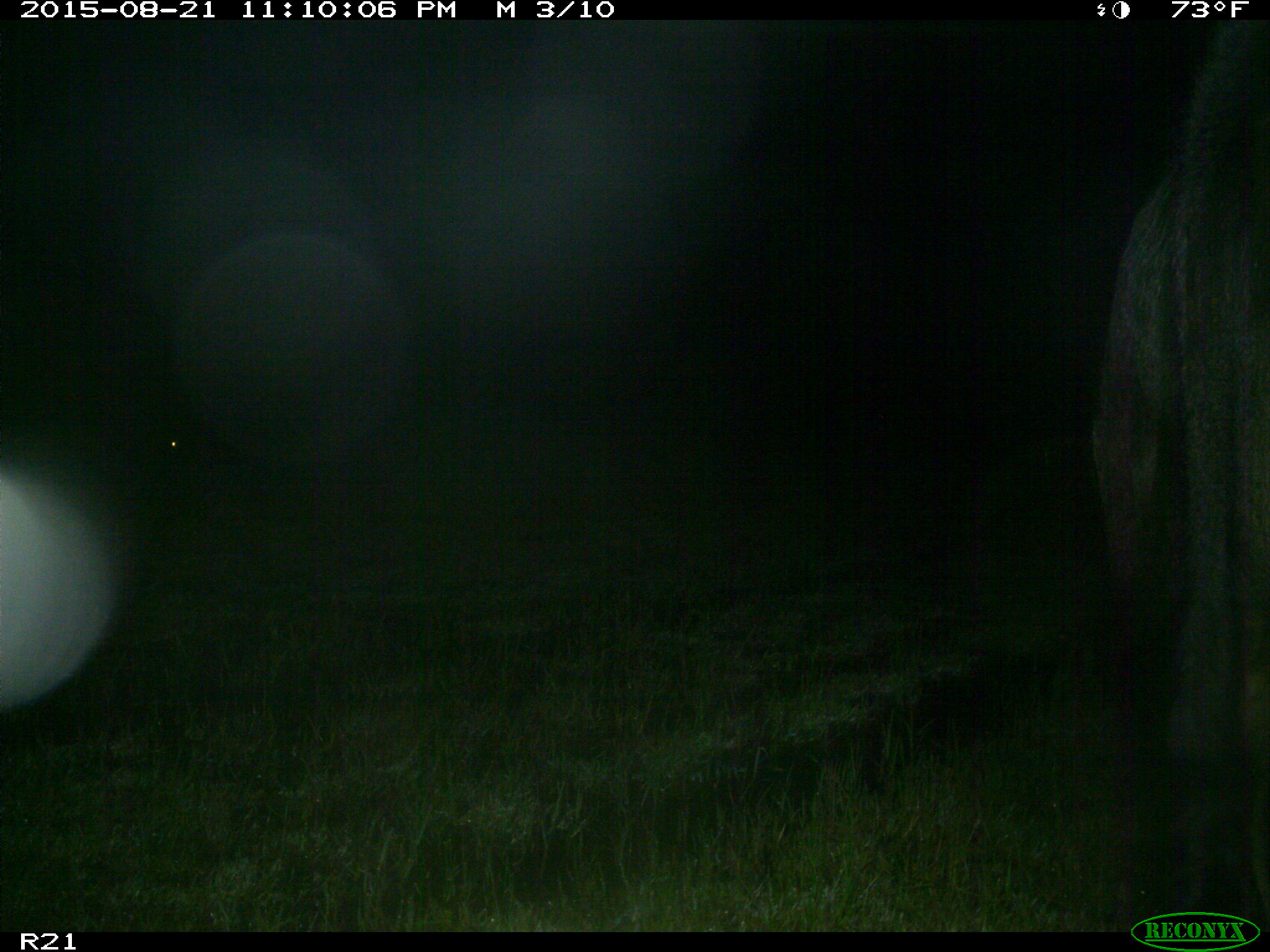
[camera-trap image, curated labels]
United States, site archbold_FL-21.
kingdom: Animalia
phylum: Chordata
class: Mammalia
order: Artiodactyla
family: Bovidae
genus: Bos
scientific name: Bos taurus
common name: domestic cow